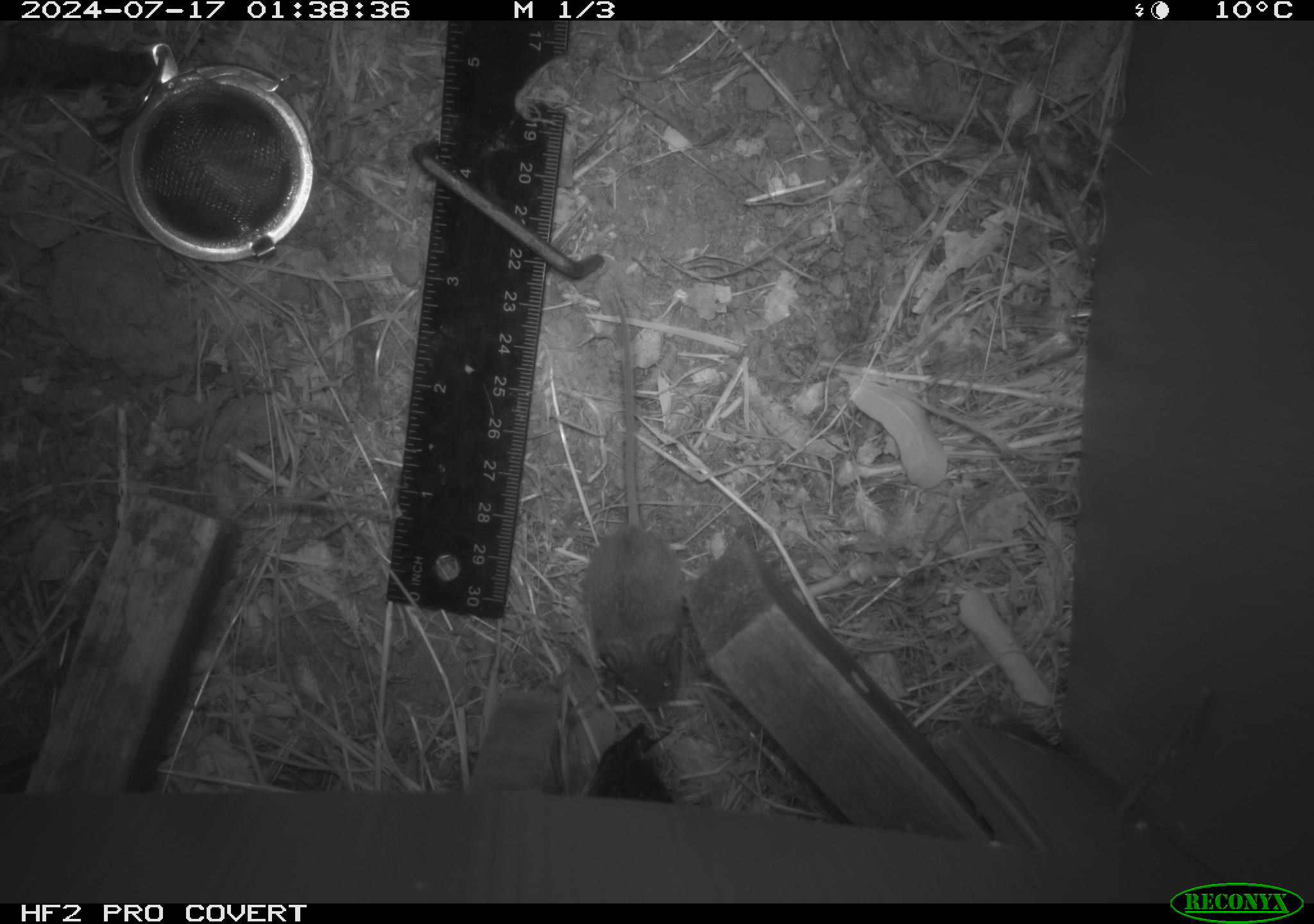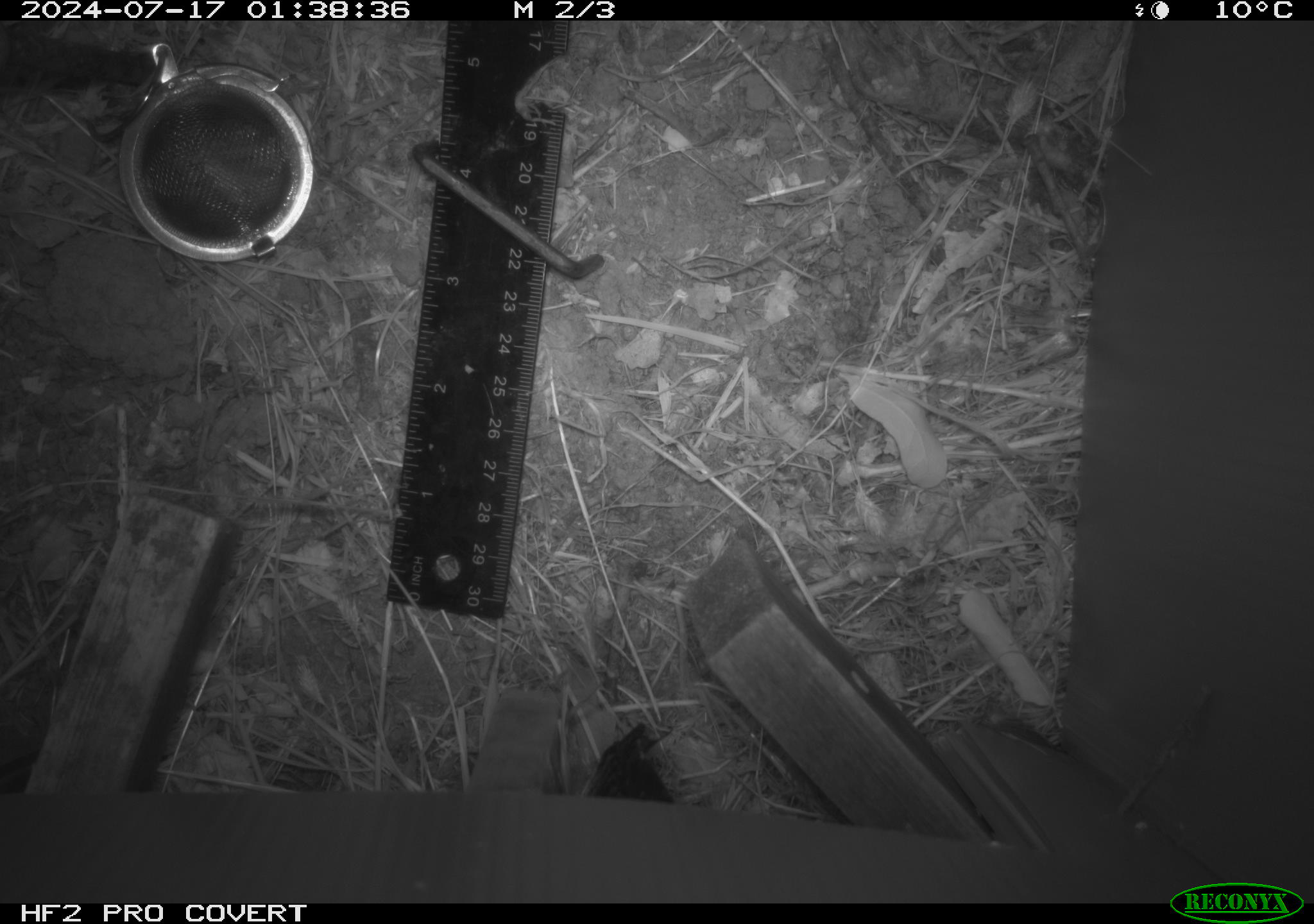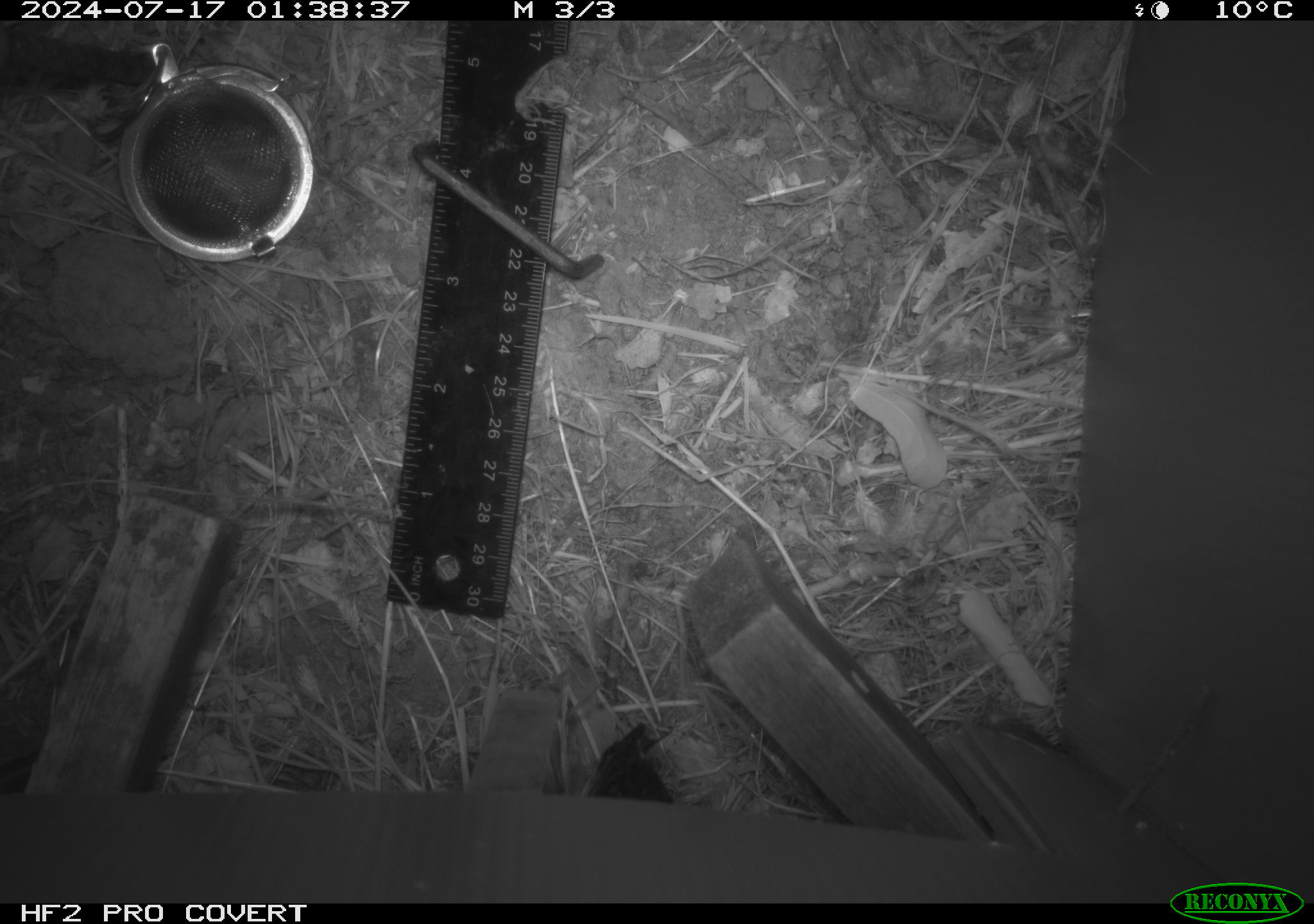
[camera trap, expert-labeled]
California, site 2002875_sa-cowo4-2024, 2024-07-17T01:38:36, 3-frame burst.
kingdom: Animalia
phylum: Chordata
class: Mammalia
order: Rodentia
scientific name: Rodentia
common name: mouse species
Mouse species (Rodentia).